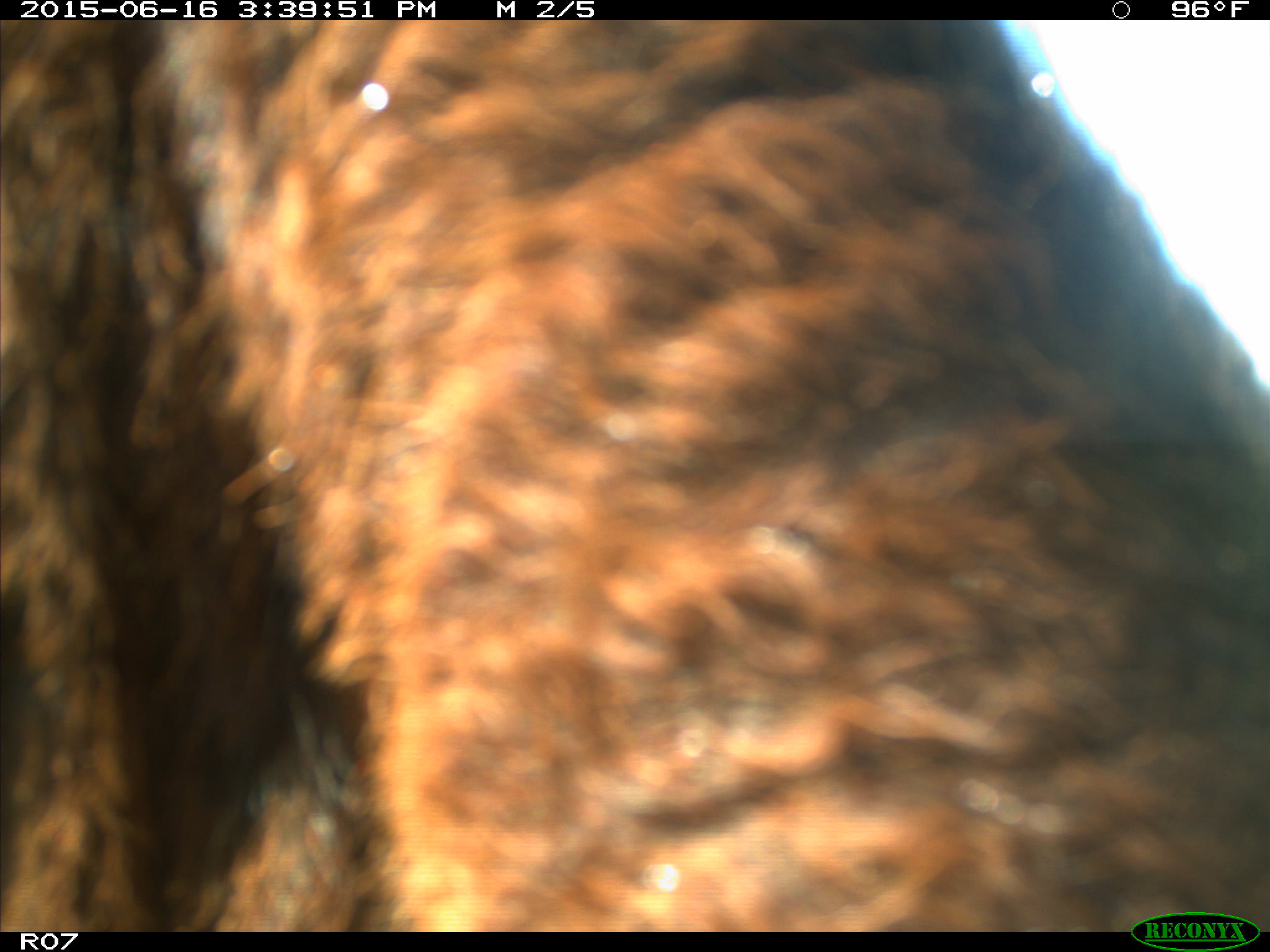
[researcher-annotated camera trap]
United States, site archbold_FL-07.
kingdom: Animalia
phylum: Chordata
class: Mammalia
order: Artiodactyla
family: Bovidae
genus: Bos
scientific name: Bos taurus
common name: domestic cow